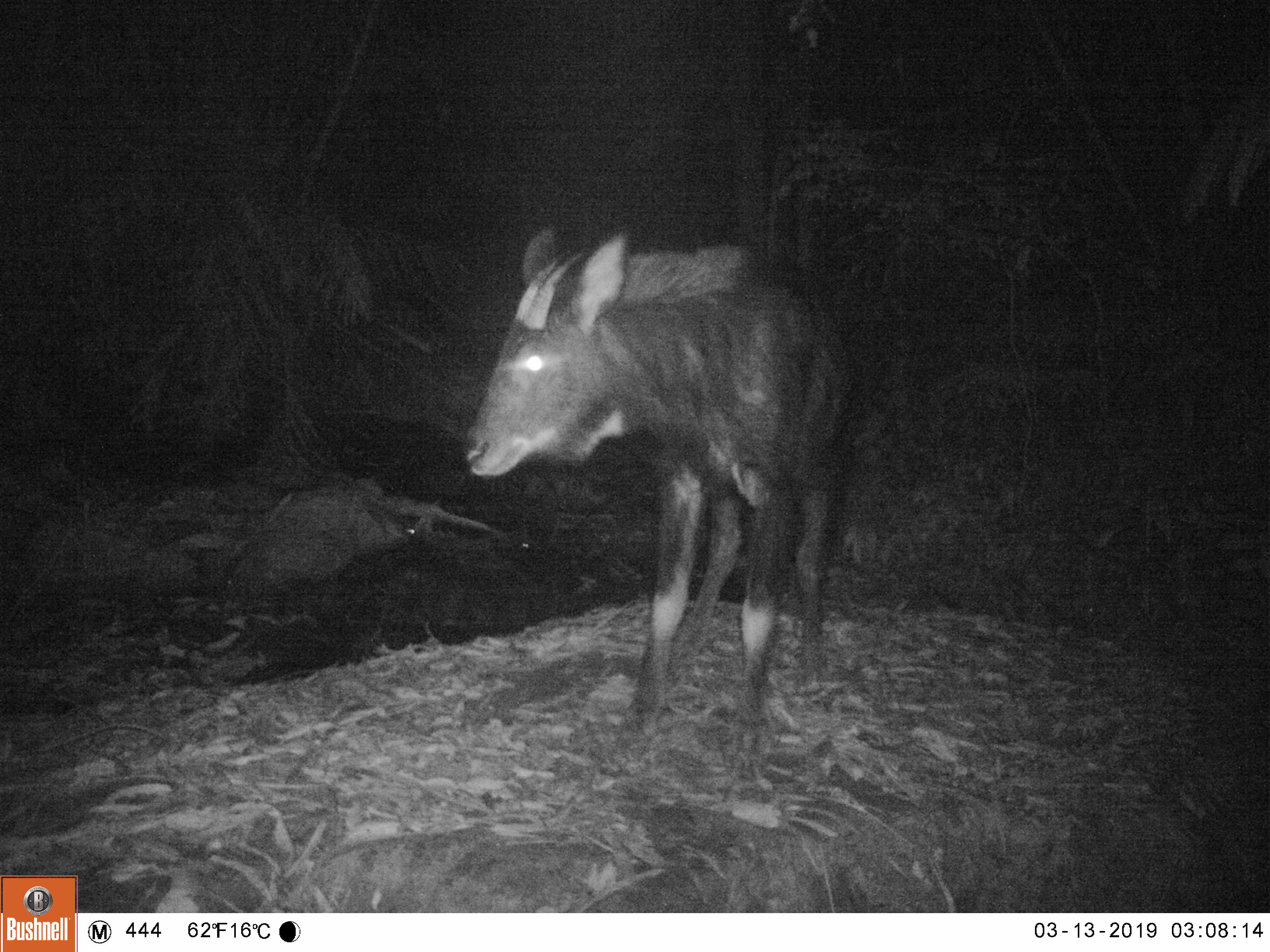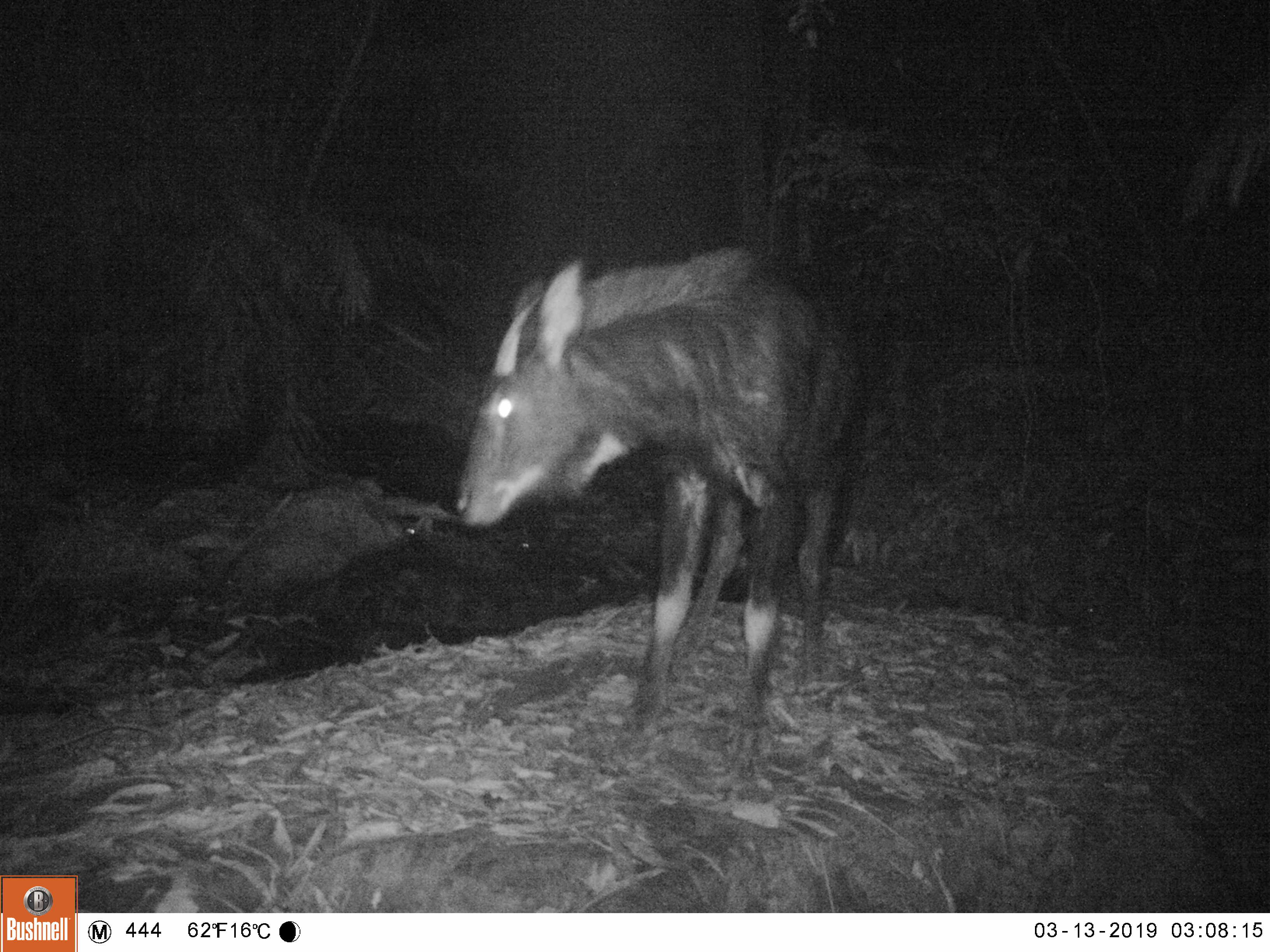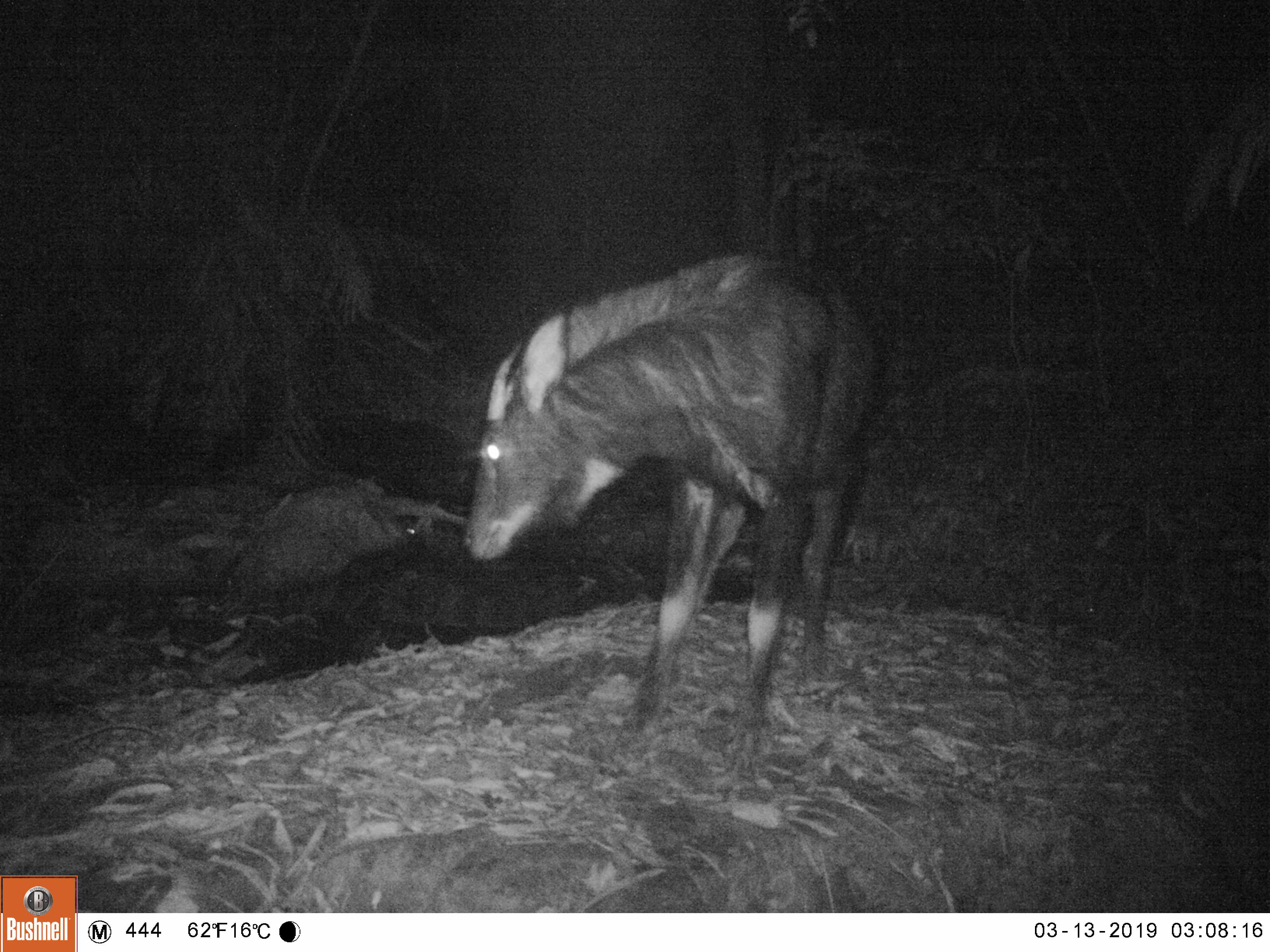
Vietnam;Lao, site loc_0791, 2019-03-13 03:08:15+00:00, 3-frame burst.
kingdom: Animalia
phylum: Chordata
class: Mammalia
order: Artiodactyla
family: Bovidae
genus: Capricornis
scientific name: Capricornis sumatraensis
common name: chinese serow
Chinese serow (Capricornis sumatraensis). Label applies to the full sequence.